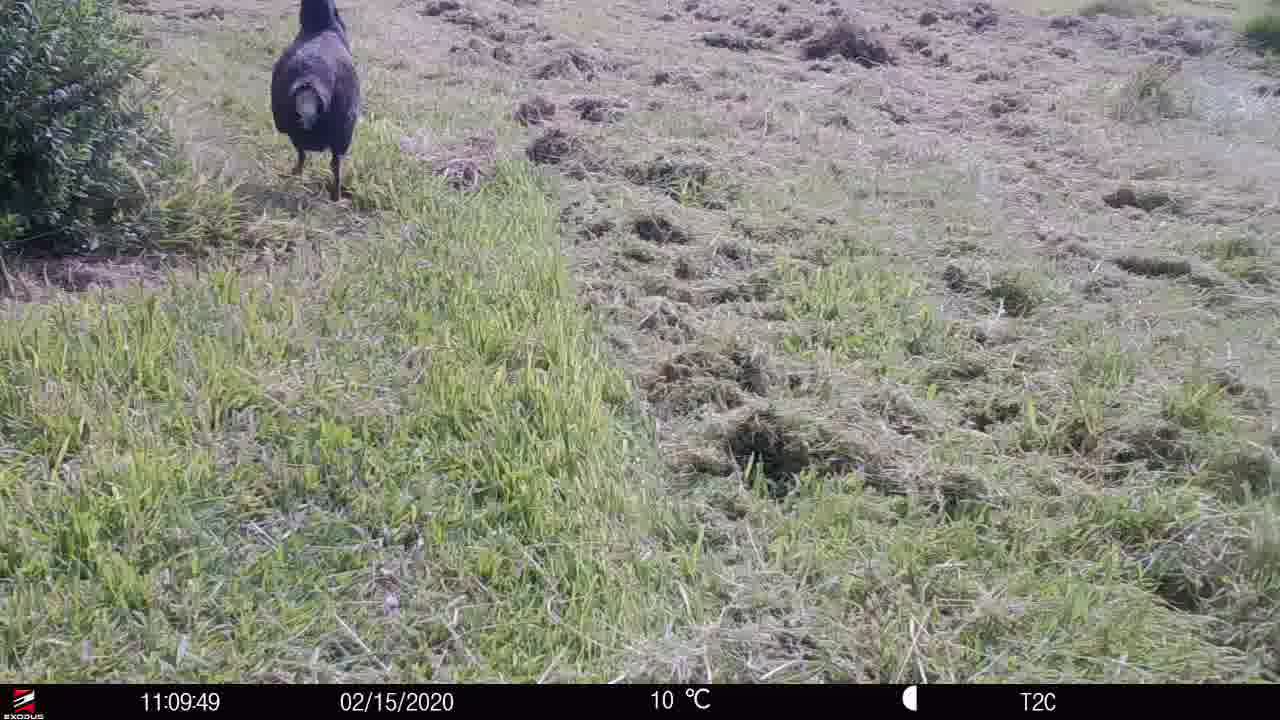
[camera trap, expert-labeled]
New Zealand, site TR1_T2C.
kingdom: Animalia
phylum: Chordata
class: Aves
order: Gruiformes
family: Rallidae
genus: Porphyrio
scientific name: Porphyrio mantelli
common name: takahe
Takahe (Porphyrio mantelli).